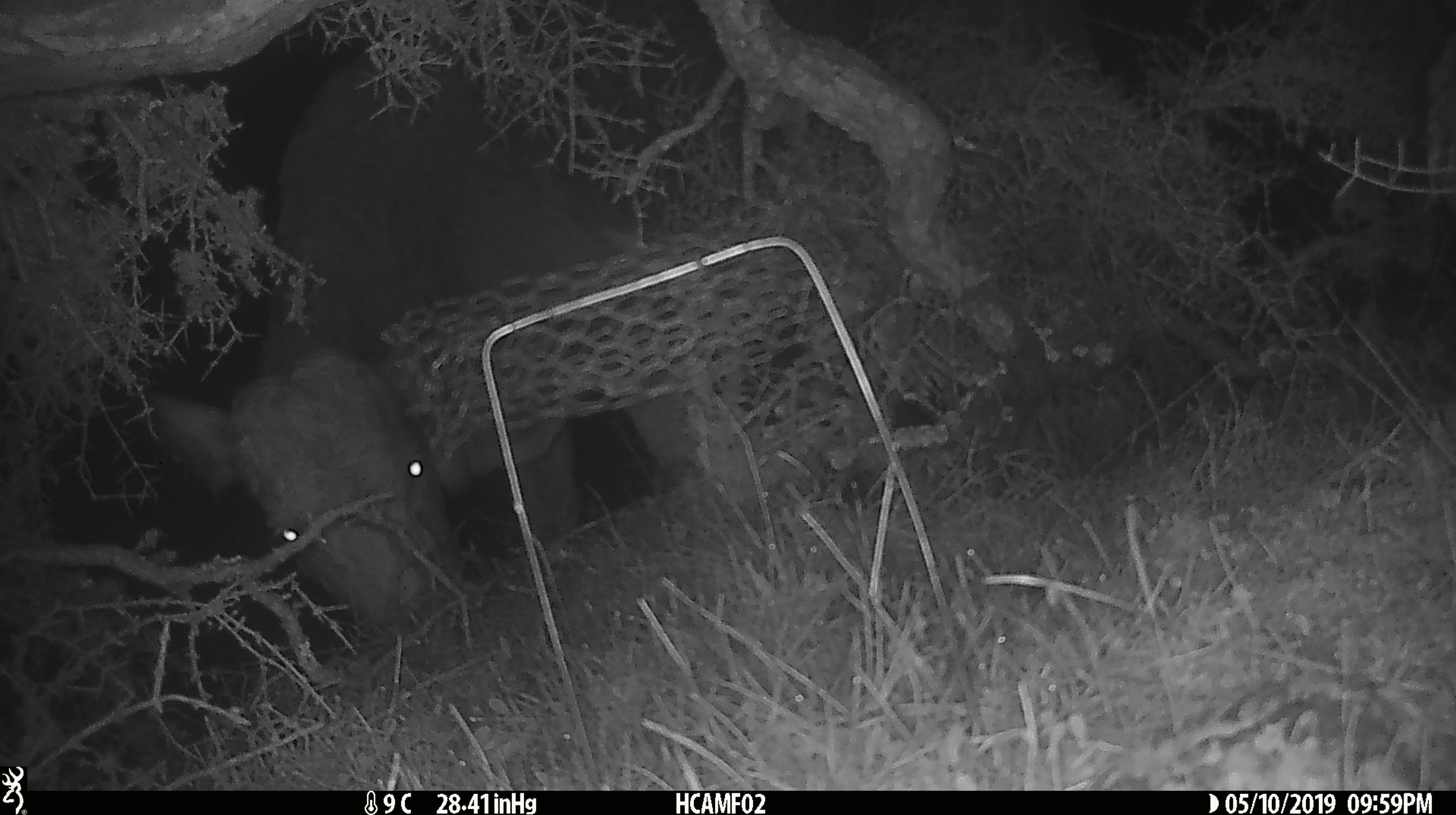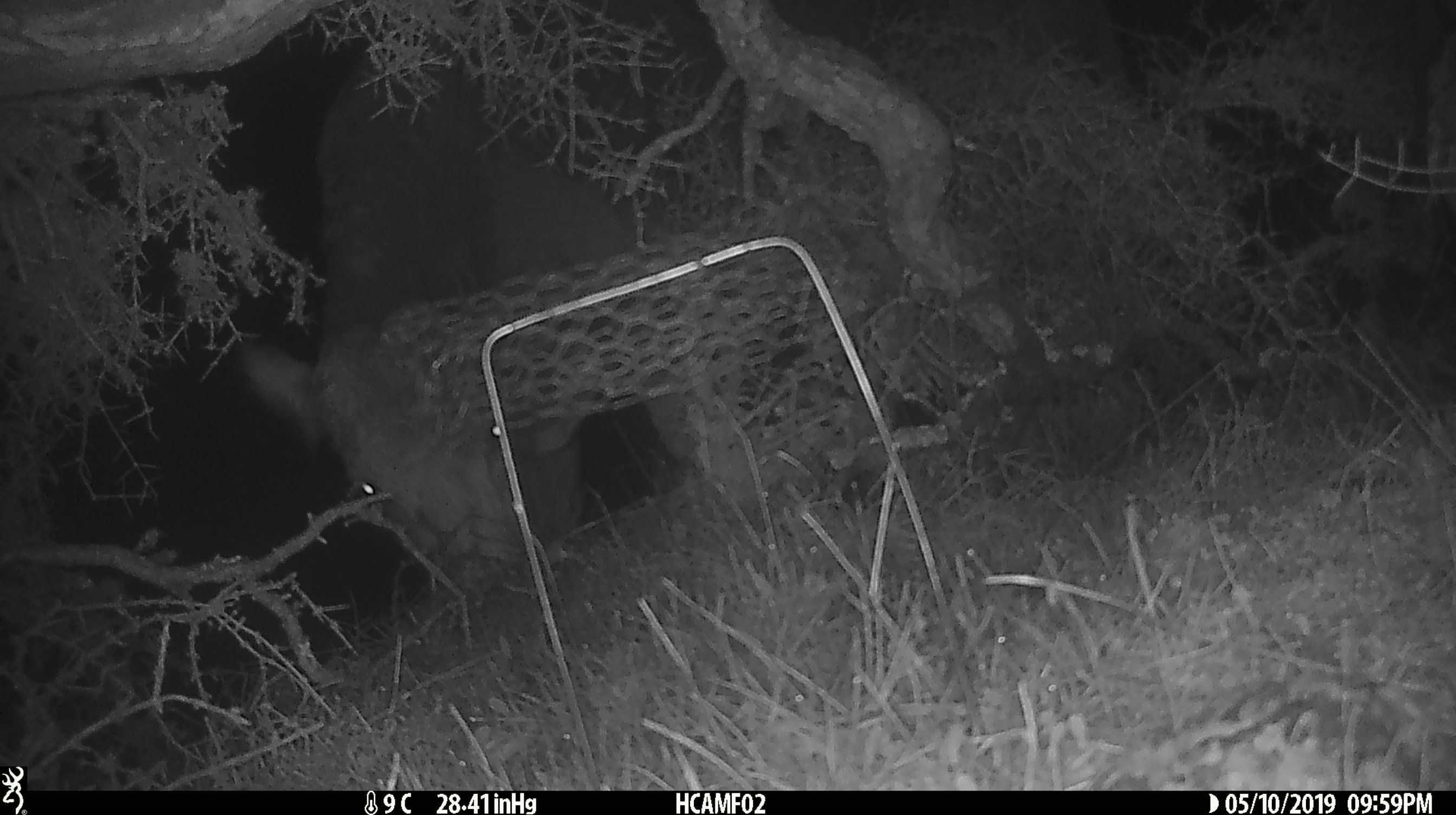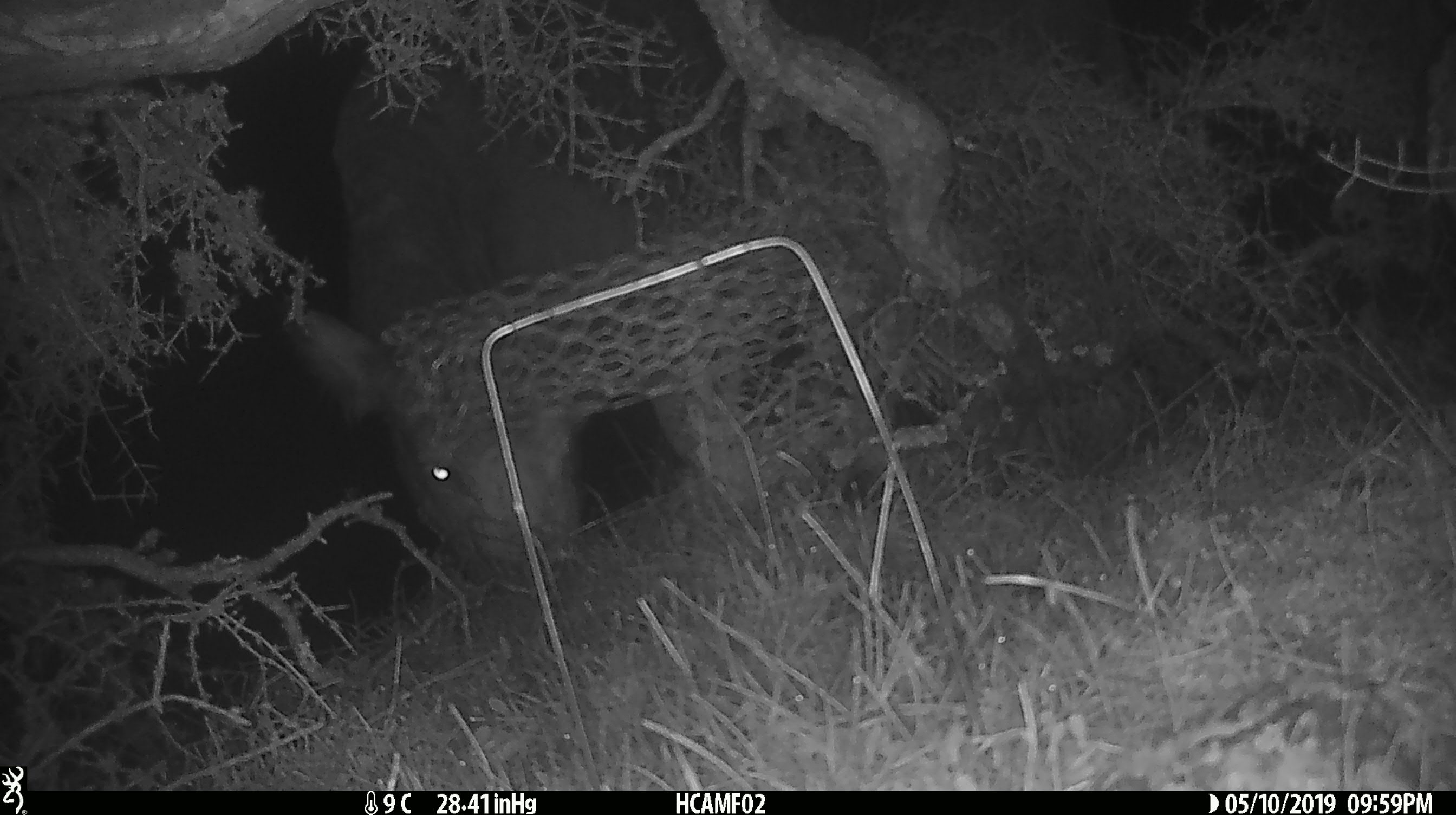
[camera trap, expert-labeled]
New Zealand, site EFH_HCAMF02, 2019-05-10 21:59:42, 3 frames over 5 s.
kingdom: Animalia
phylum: Chordata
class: Mammalia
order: Artiodactyla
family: Bovidae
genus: Bos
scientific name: Bos taurus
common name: domestic cow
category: cow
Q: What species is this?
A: Cow (domestic cow) (Bos taurus).